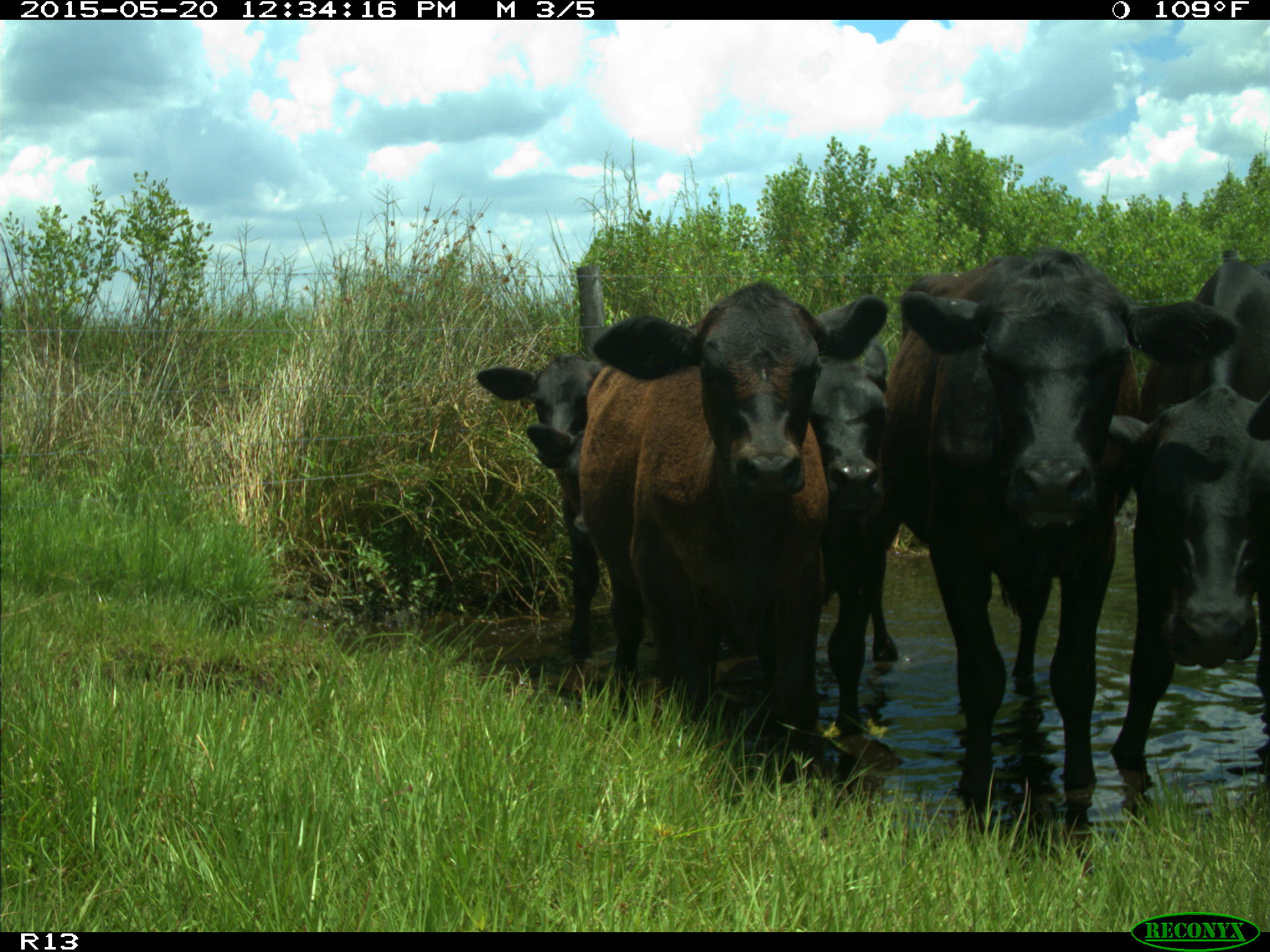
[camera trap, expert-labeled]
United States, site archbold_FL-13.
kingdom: Animalia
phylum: Chordata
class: Mammalia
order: Artiodactyla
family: Bovidae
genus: Bos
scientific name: Bos taurus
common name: domestic cow